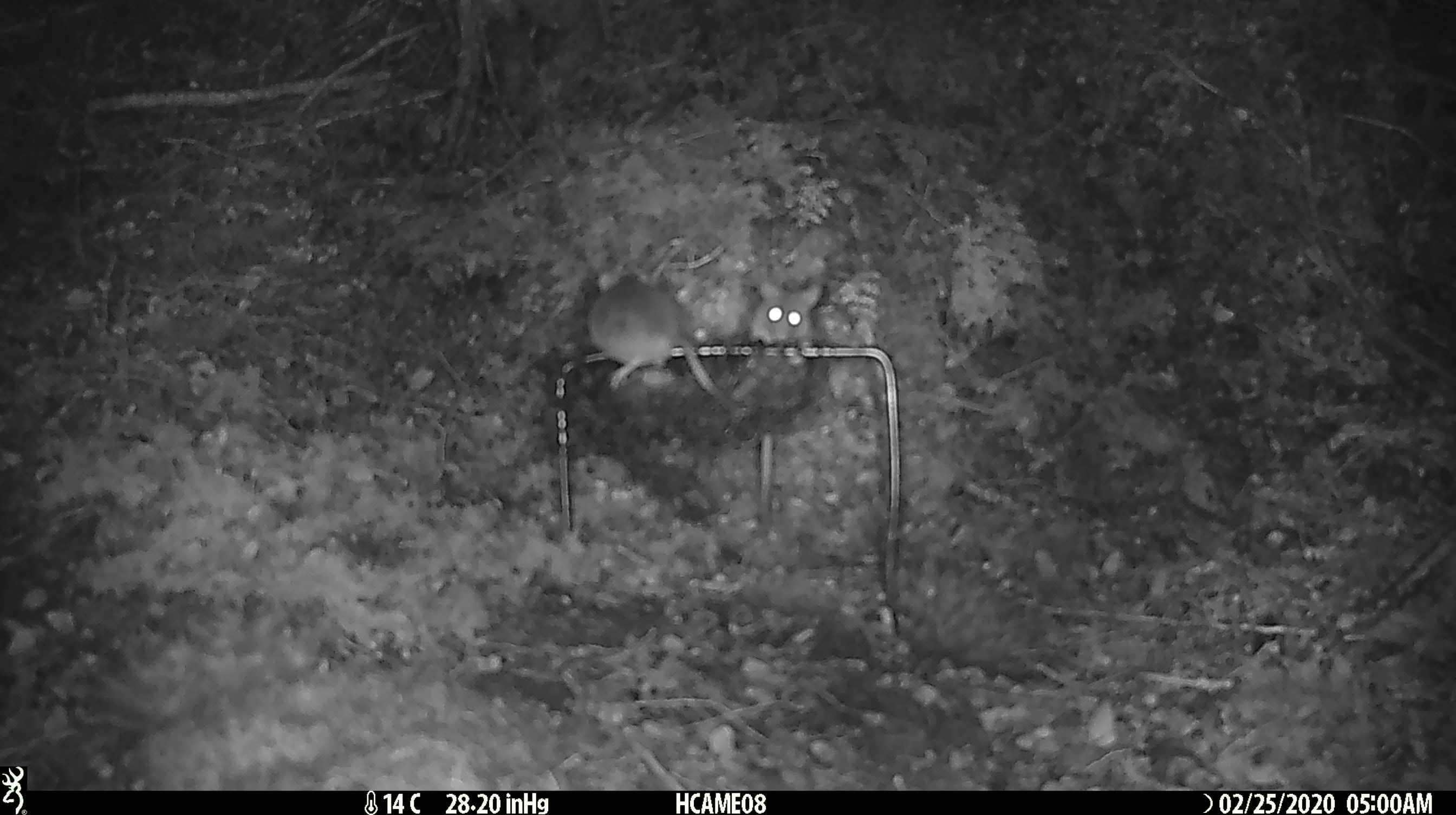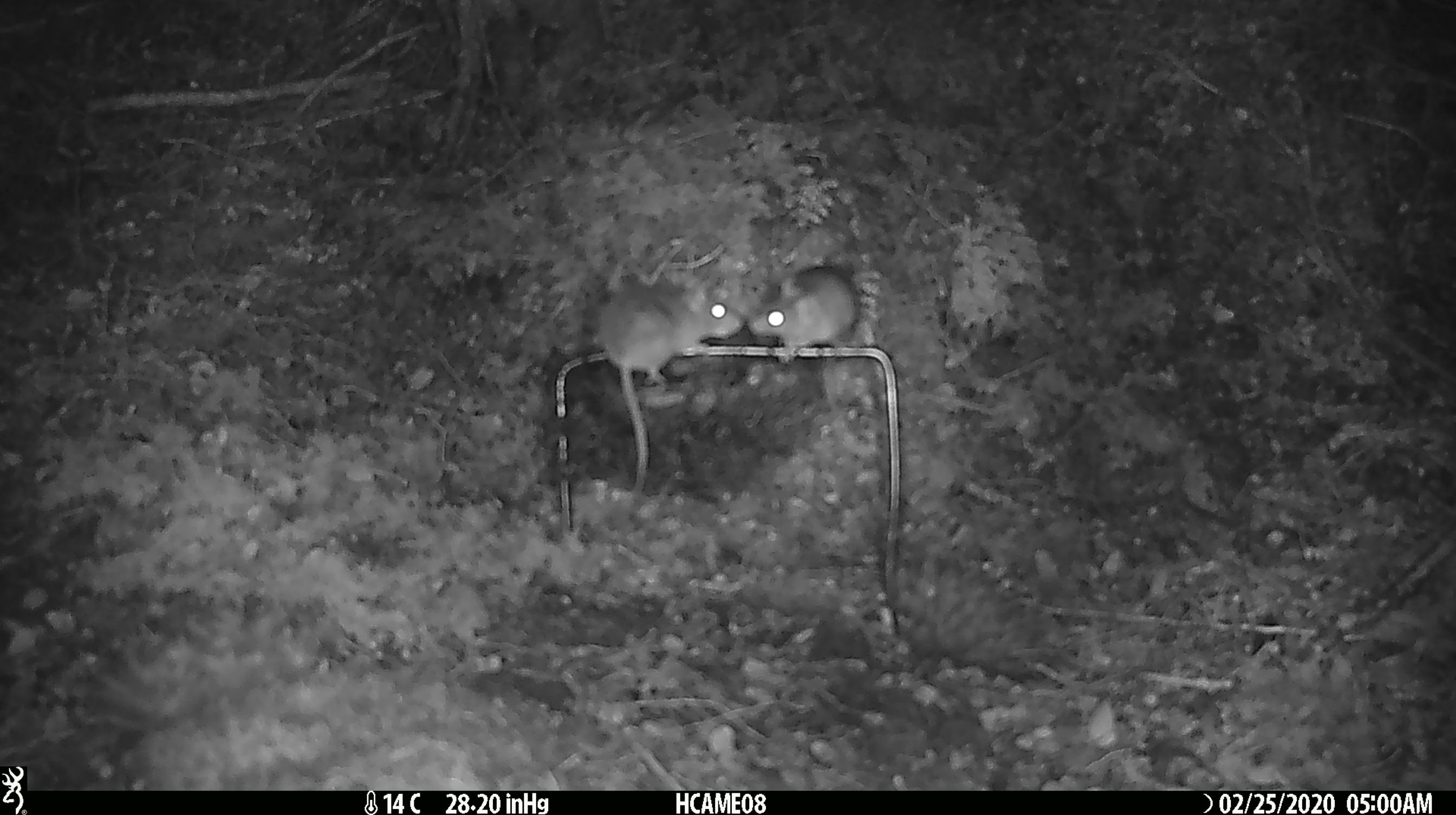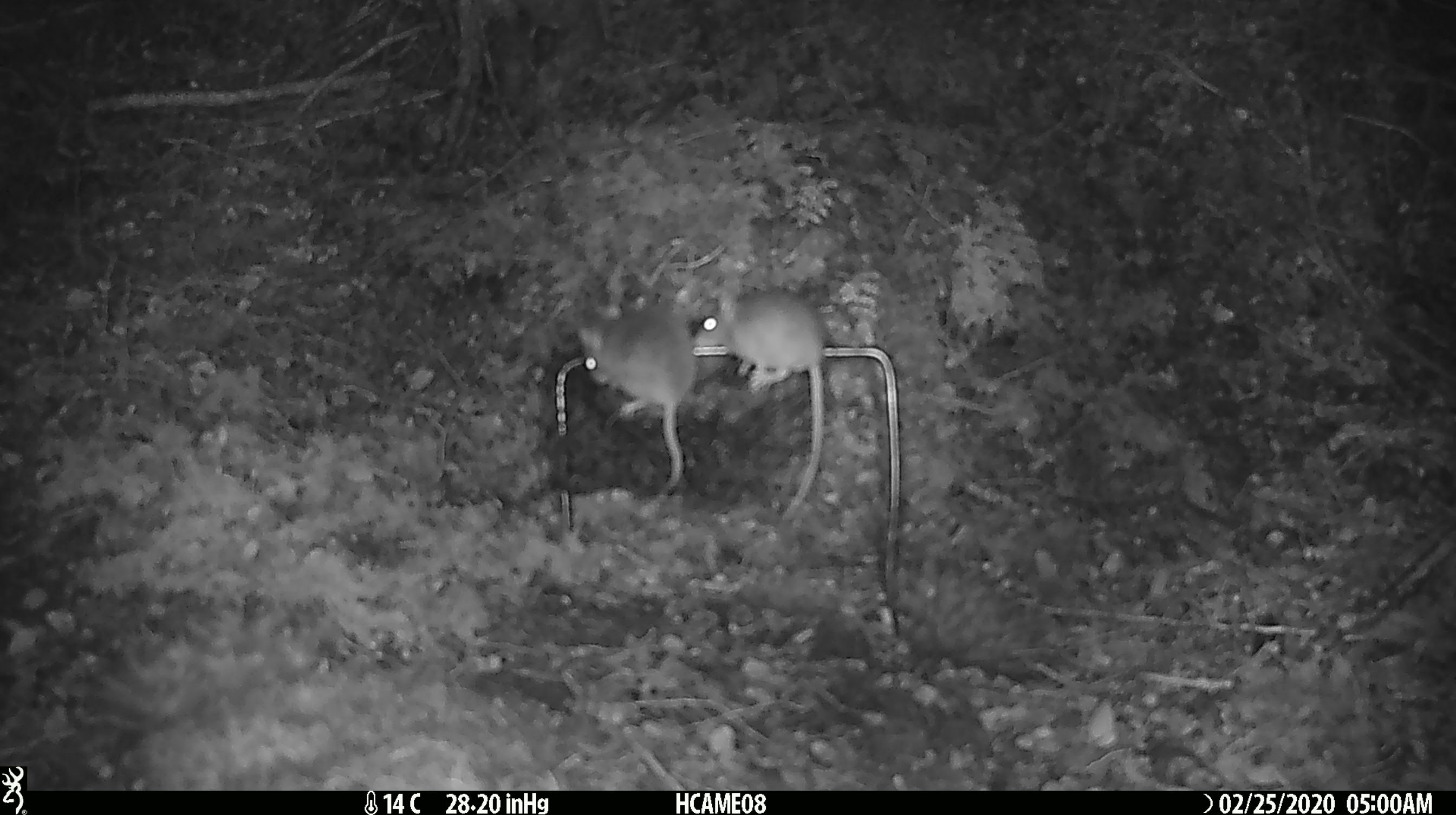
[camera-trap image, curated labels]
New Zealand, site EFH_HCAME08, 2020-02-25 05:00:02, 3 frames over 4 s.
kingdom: Animalia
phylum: Chordata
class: Mammalia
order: Rodentia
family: Muridae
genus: Mus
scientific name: Mus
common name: mouse